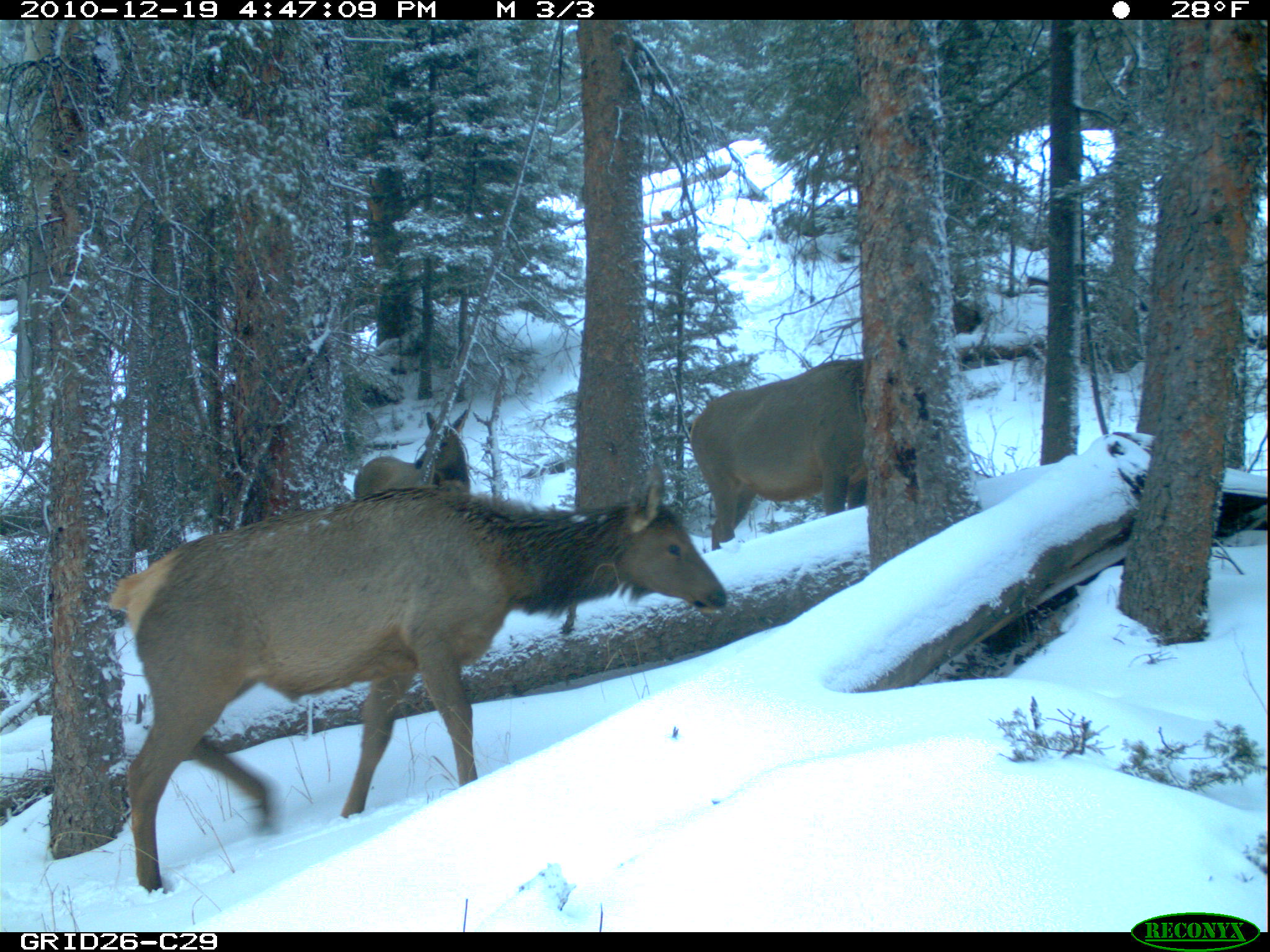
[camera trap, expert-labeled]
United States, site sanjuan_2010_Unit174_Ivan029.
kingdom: Animalia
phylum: Chordata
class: Mammalia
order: Artiodactyla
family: Cervidae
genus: Cervus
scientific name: Cervus elaphus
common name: red deer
Cervus elaphus (red deer).